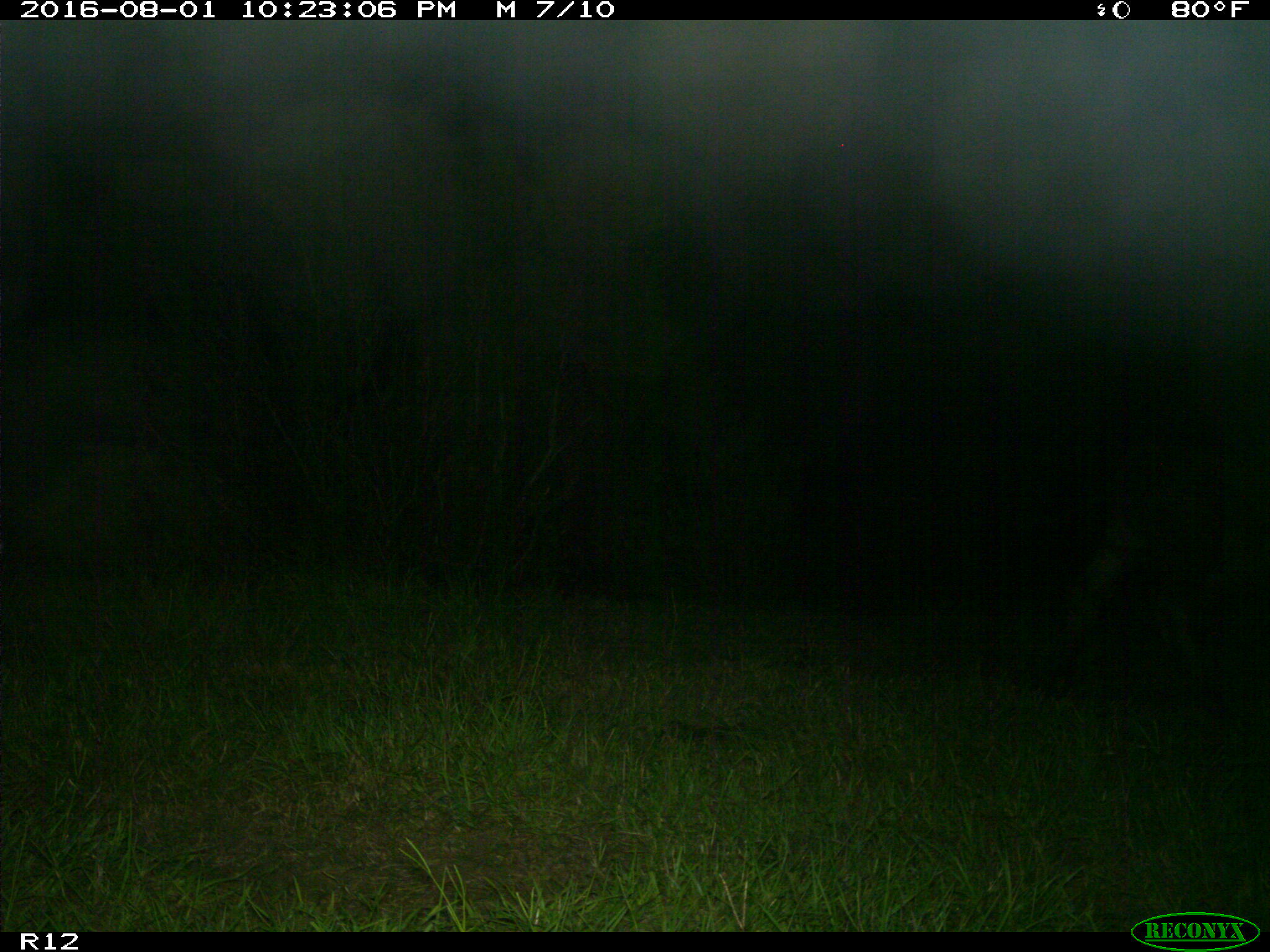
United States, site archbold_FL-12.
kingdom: Animalia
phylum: Chordata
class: Mammalia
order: Artiodactyla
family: Bovidae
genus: Bos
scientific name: Bos taurus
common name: domestic cow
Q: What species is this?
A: Bos taurus (domestic cow).